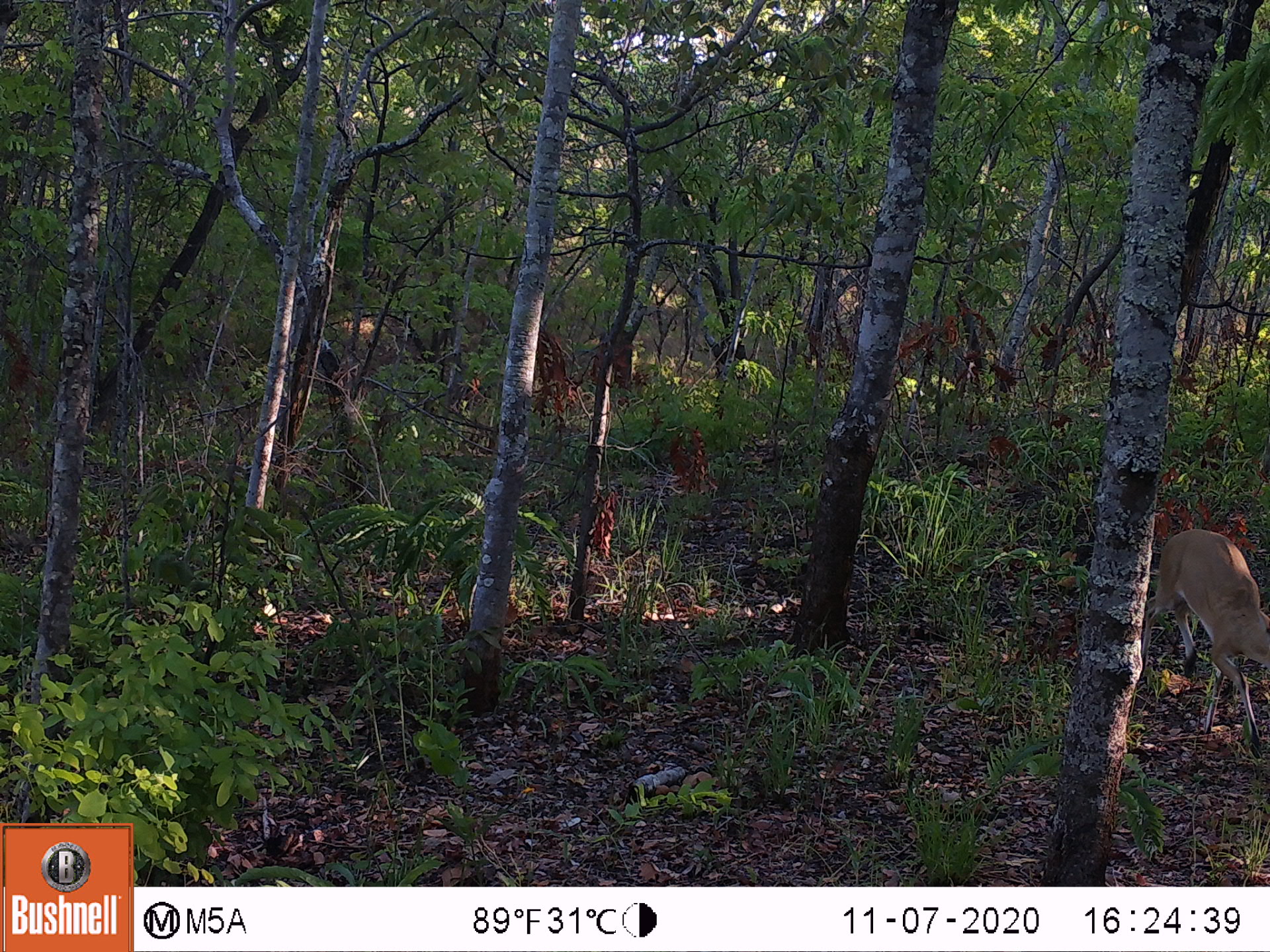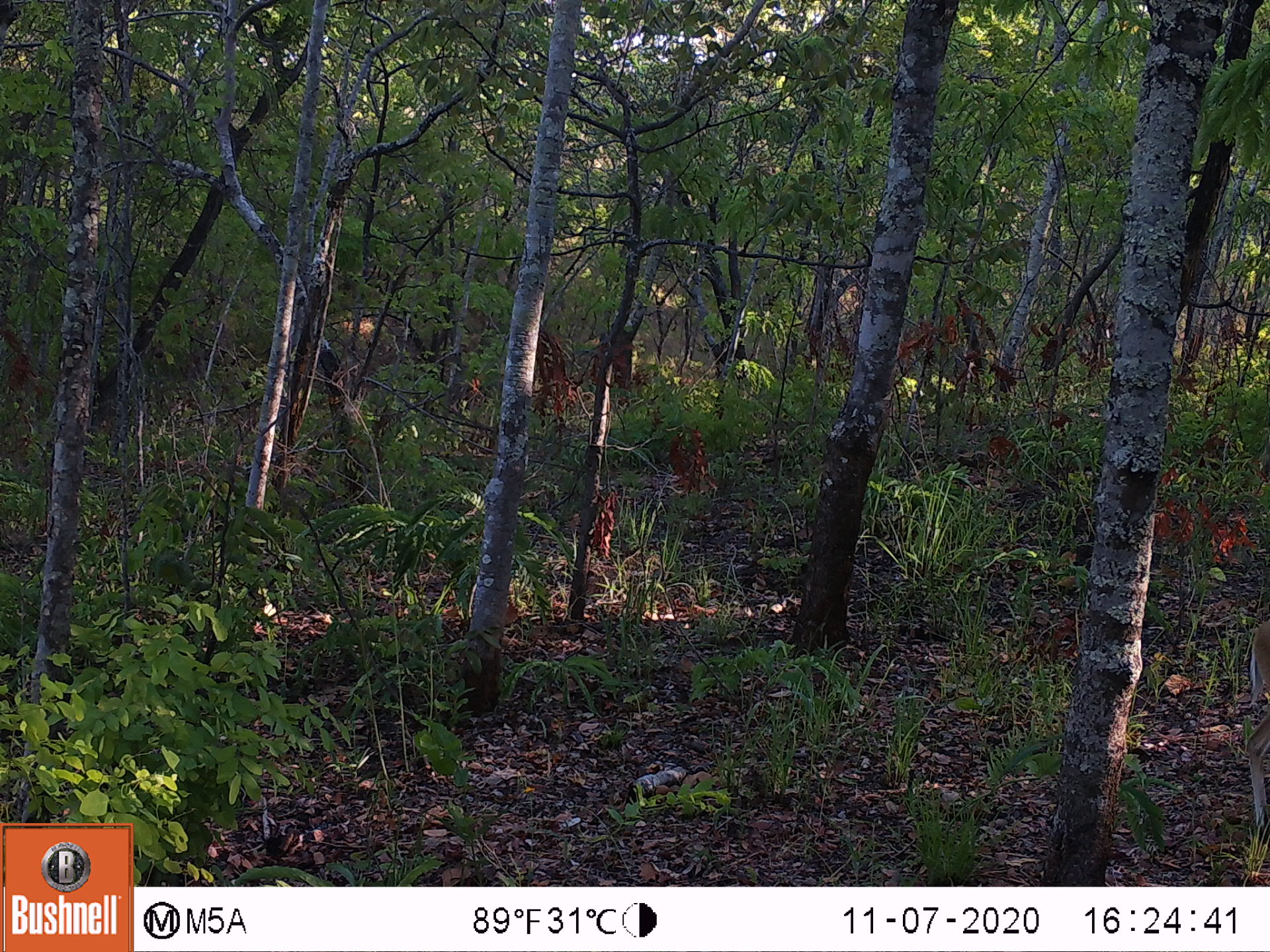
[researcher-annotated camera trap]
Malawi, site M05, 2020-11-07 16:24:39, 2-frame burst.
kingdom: Animalia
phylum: Chordata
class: Mammalia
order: Artiodactyla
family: Bovidae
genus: Sylvicapra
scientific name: Sylvicapra grimmia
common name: common duiker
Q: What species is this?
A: Common duiker (Sylvicapra grimmia).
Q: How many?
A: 1.